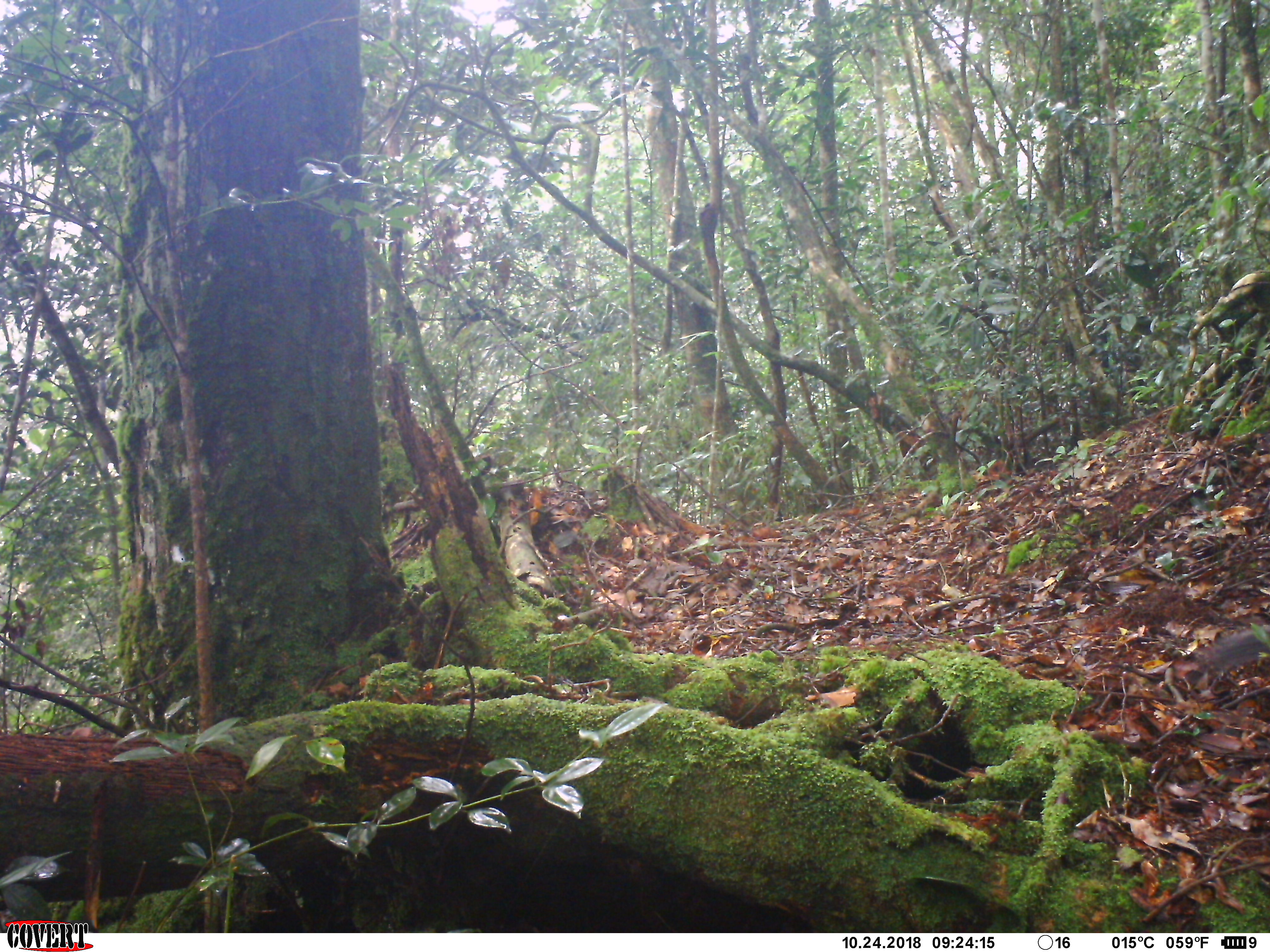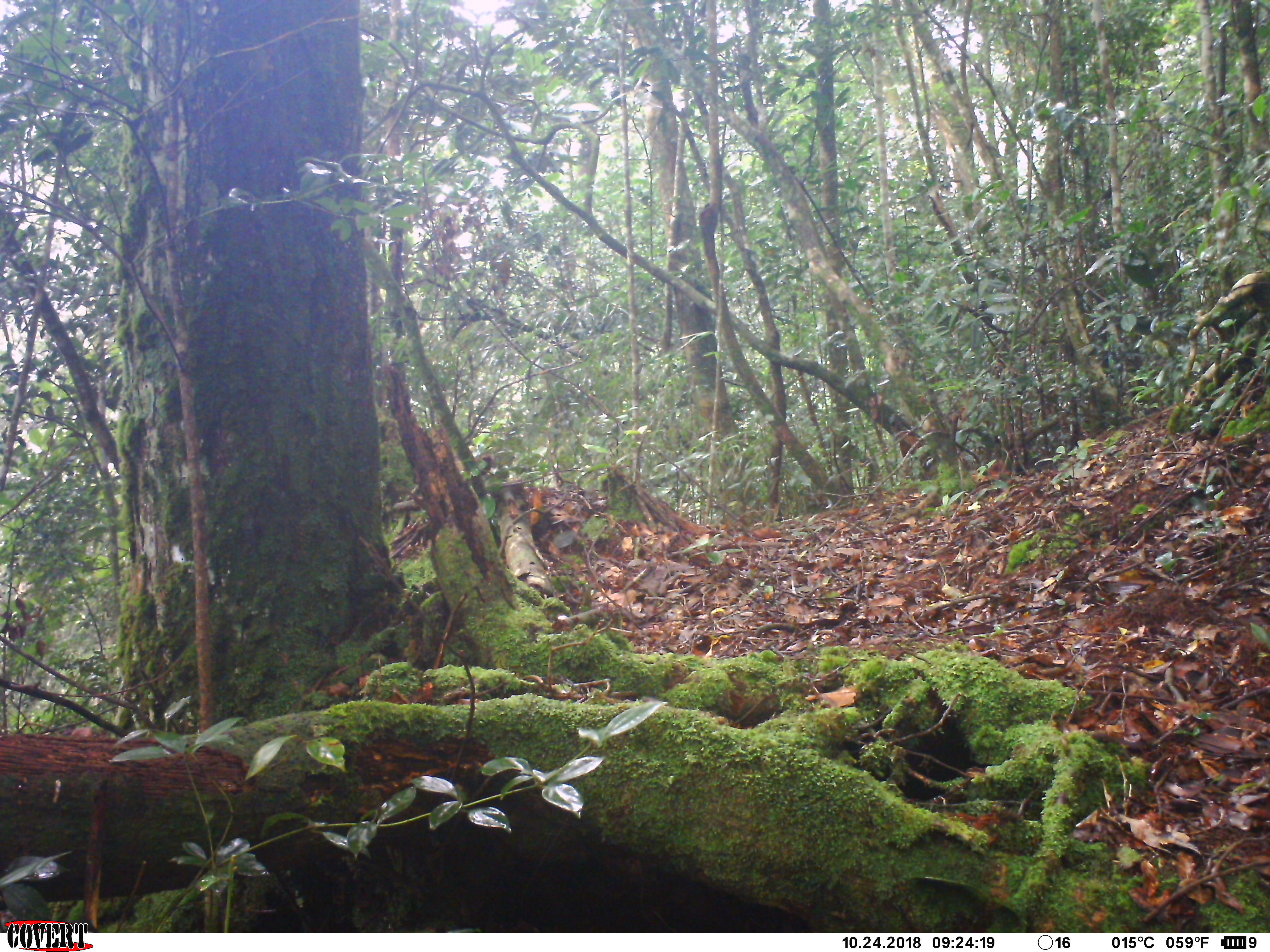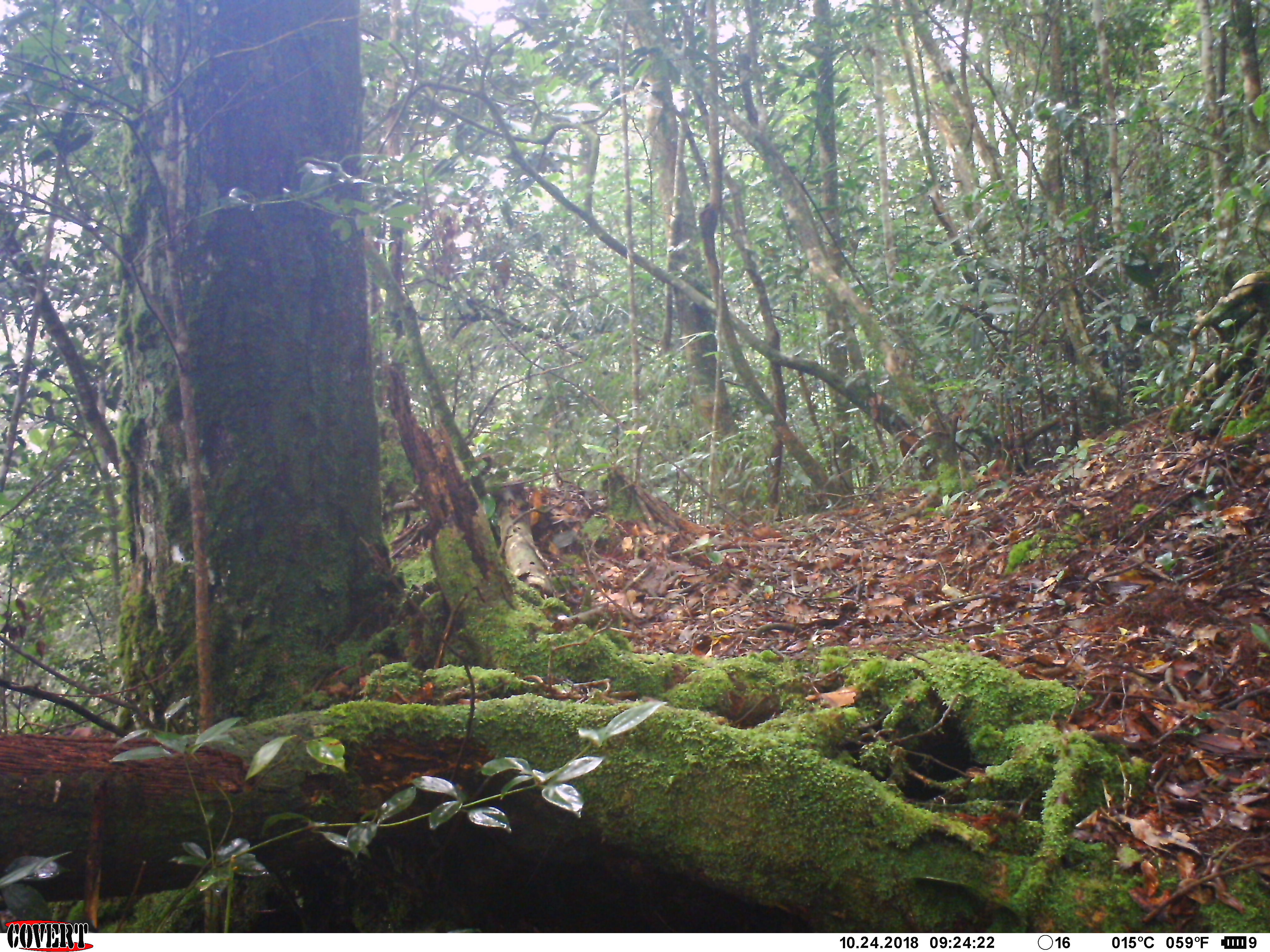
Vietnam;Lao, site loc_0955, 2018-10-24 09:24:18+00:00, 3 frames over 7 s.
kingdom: Animalia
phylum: Chordata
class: Mammalia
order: Rodentia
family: Sciuridae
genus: Dremomys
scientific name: Dremomys rufigenis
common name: red-cheeked squirrel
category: red cheeked squirrel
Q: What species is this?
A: Red cheeked squirrel (red-cheeked squirrel) (Dremomys rufigenis).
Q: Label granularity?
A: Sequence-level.